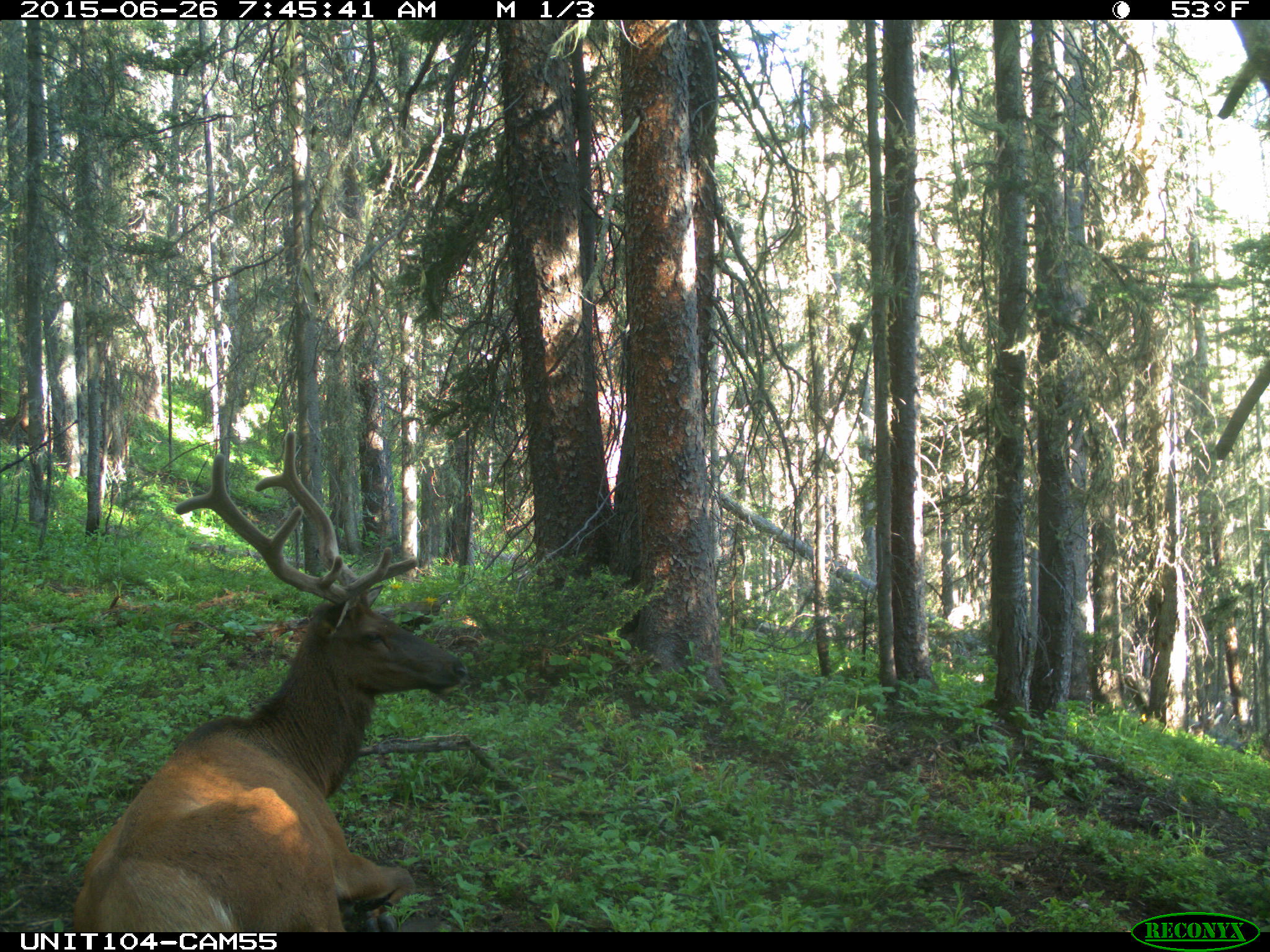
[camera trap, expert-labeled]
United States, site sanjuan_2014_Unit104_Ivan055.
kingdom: Animalia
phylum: Chordata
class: Mammalia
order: Artiodactyla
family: Cervidae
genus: Cervus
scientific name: Cervus elaphus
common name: red deer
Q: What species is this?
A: Cervus elaphus (red deer).